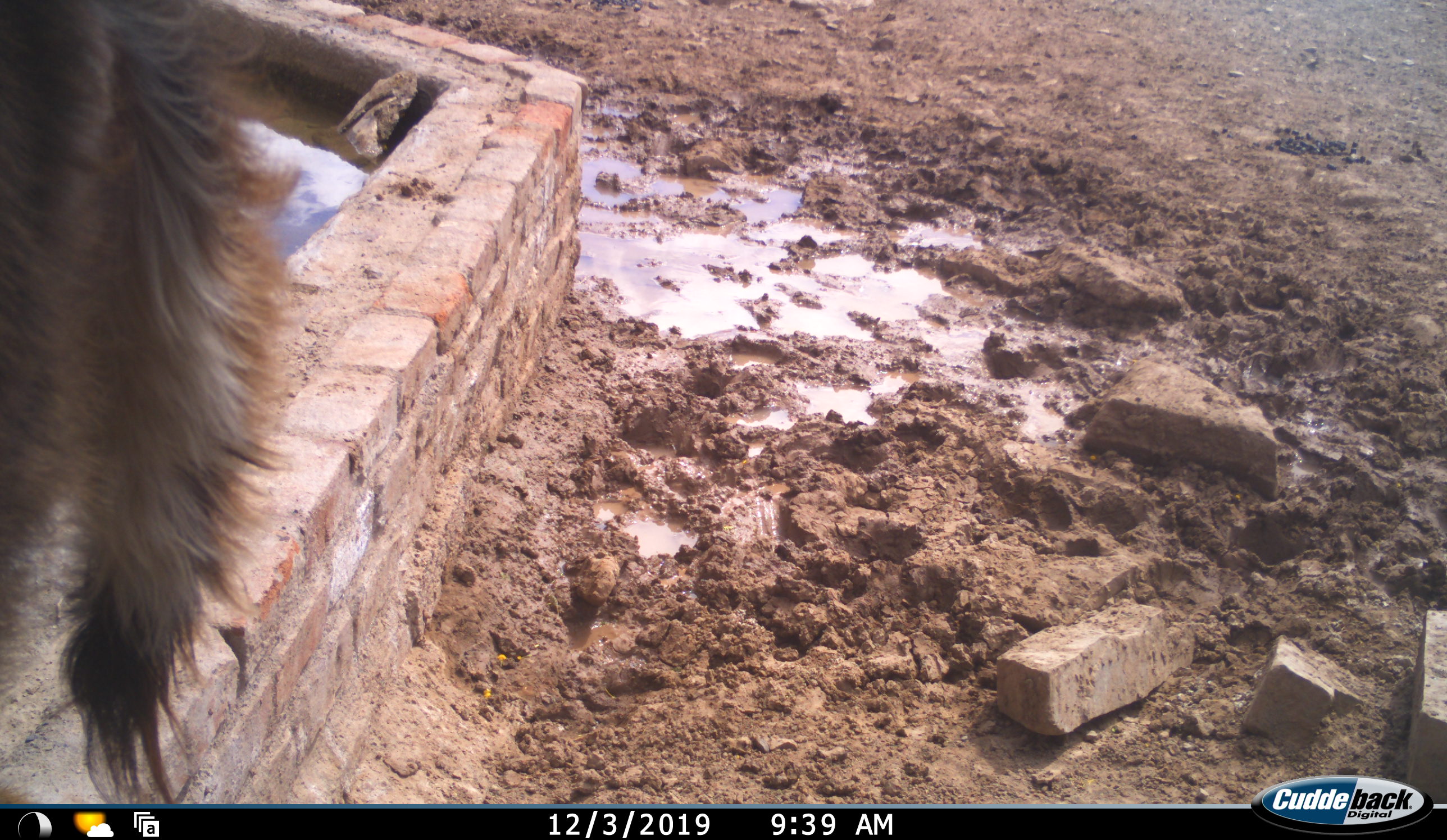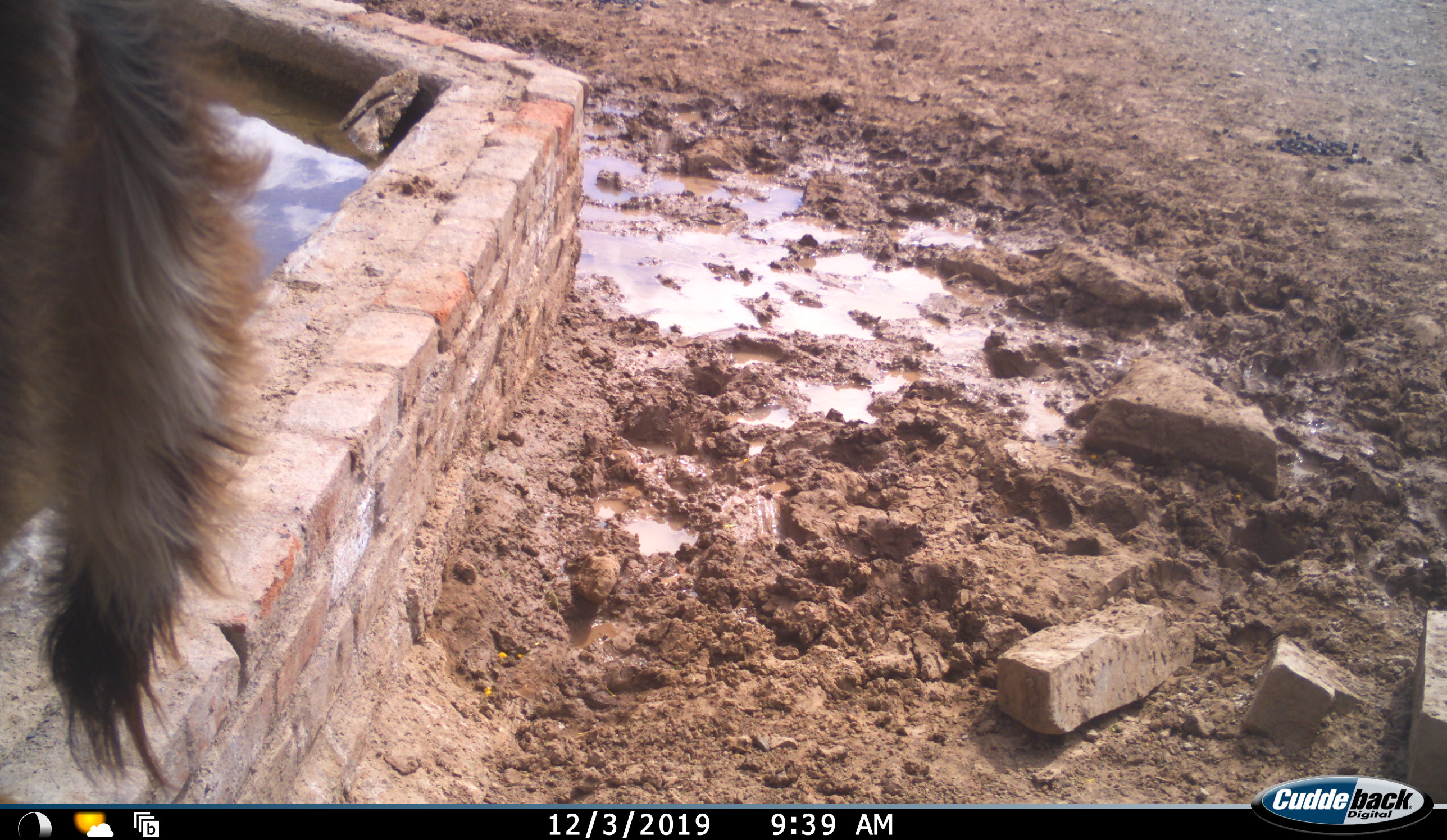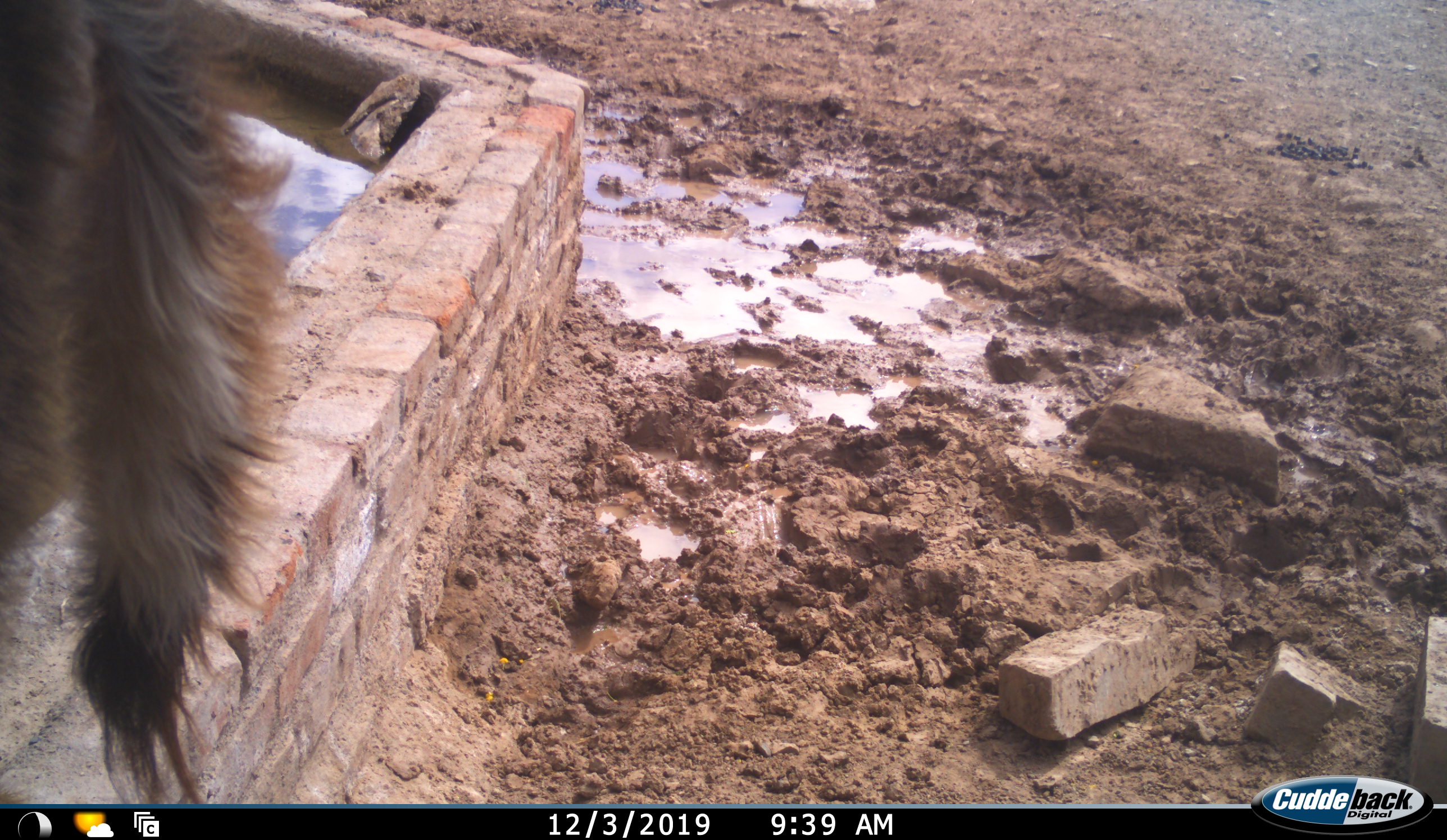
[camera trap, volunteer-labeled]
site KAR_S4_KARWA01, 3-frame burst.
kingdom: Animalia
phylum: Chordata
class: Mammalia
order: Artiodactyla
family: Bovidae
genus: Tragelaphus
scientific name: Tragelaphus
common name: kudu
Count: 1.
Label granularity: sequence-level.